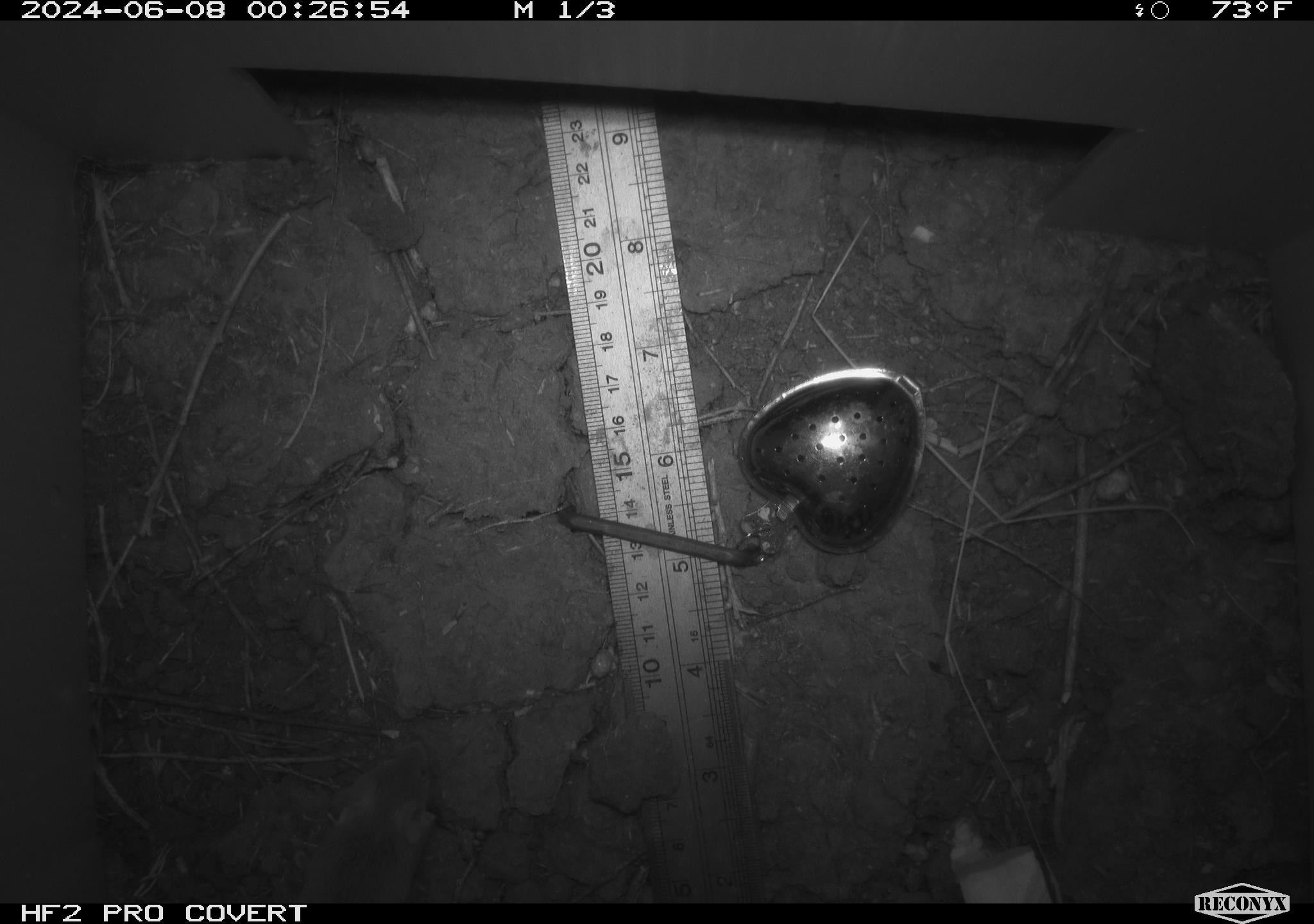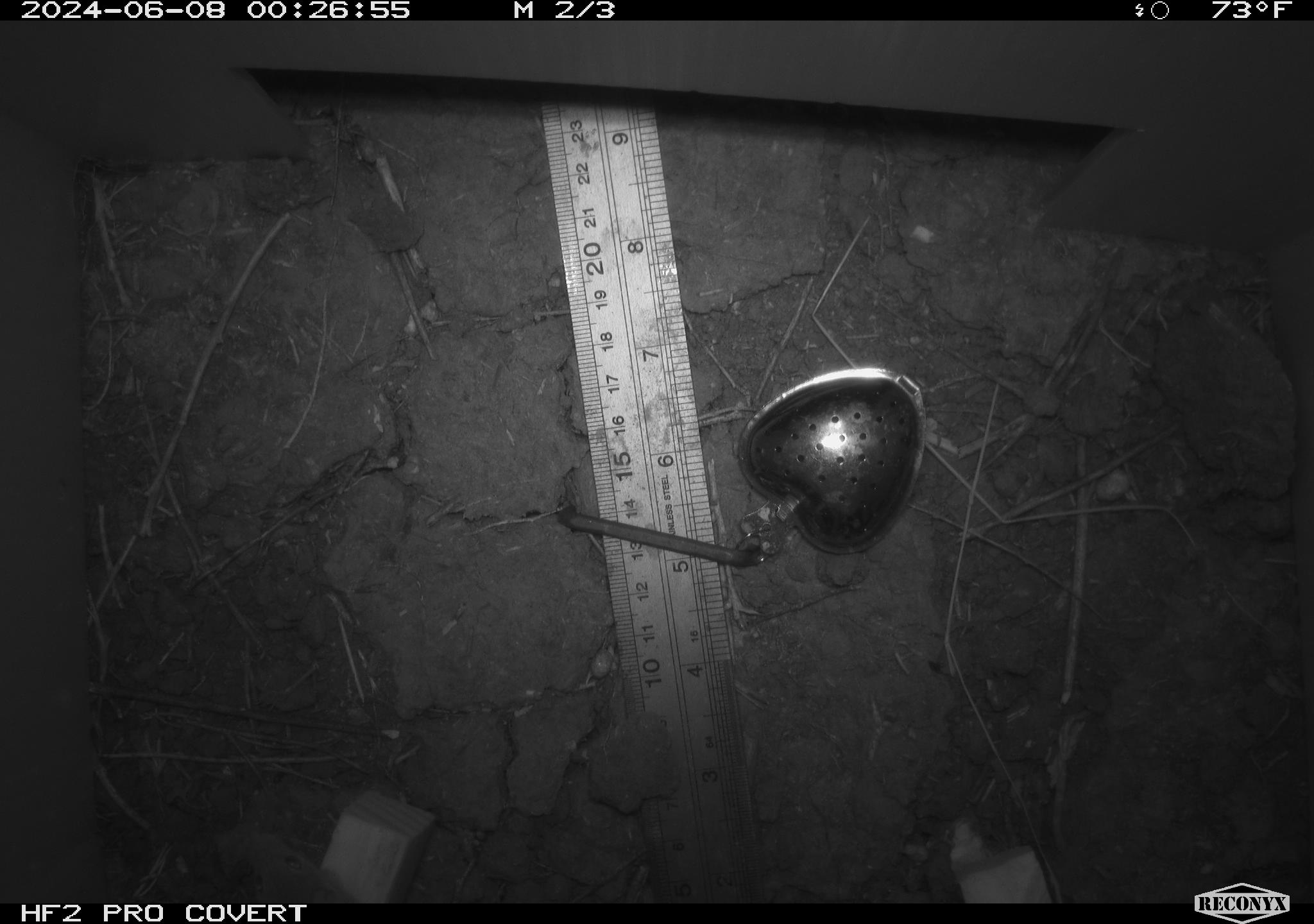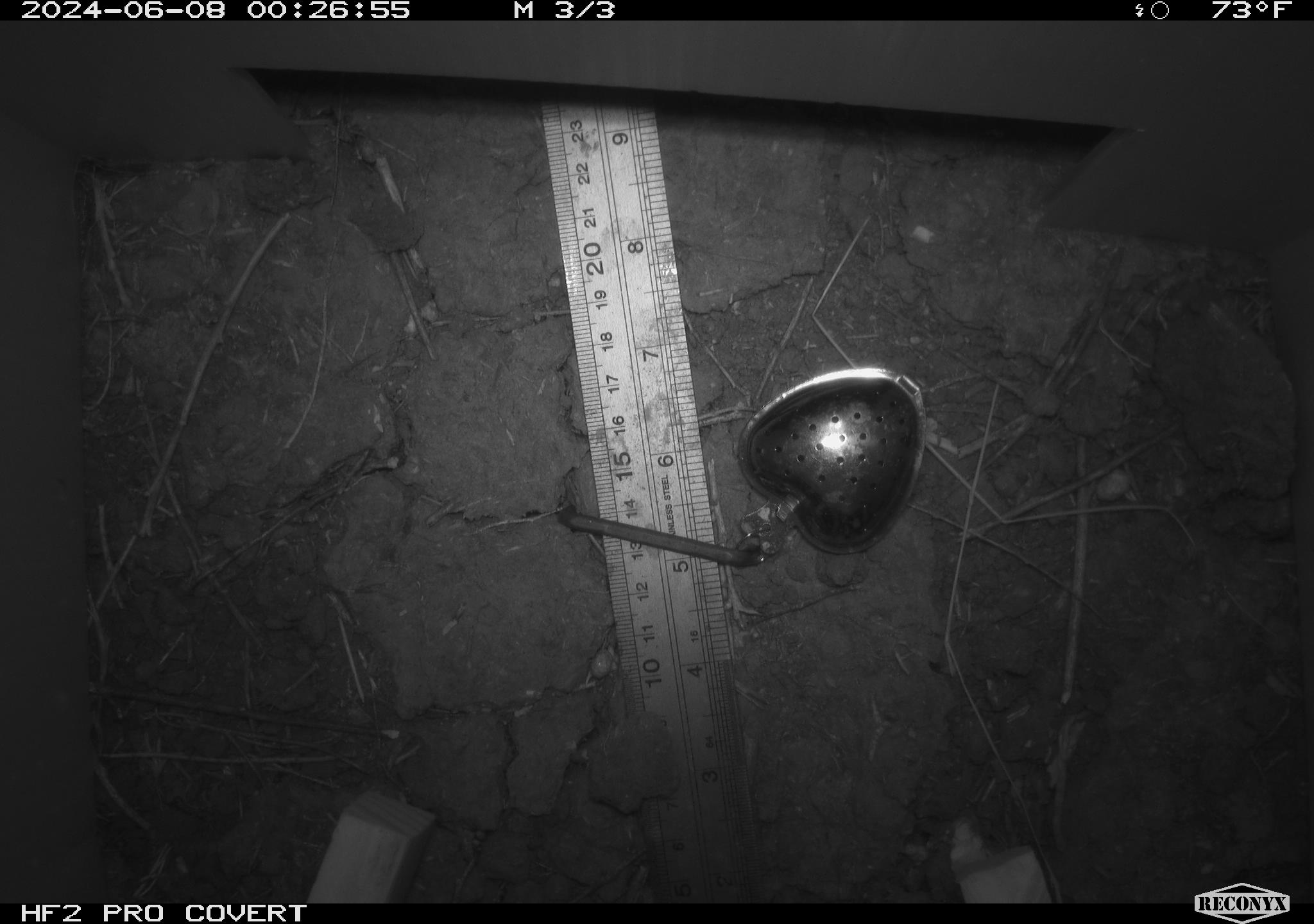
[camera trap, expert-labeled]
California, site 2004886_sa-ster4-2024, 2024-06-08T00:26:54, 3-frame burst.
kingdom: Animalia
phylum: Chordata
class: Mammalia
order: Rodentia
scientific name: Rodentia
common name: mouse species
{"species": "mouse species (Rodentia)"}